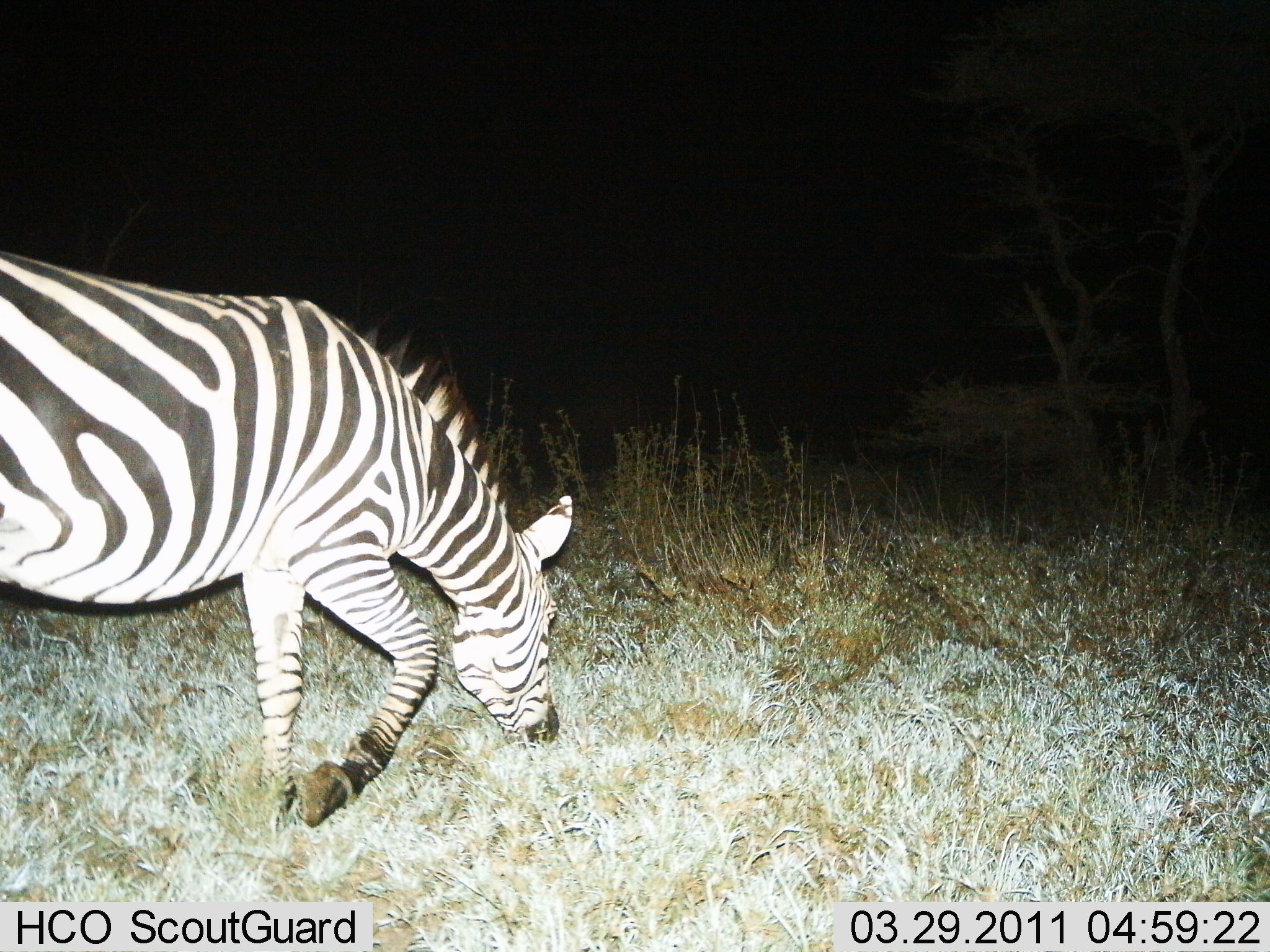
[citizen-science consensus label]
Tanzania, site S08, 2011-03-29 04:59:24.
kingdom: Animalia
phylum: Chordata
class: Mammalia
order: Perissodactyla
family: Equidae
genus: Equus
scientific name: Equus quagga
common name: plains zebra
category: zebra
Zebra (plains zebra) (Equus quagga), count 1. Behavior (volunteer vote fractions): standing 10%, resting 0%, moving 40%, interacting 0%. Young present (vote fraction): 0%. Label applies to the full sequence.